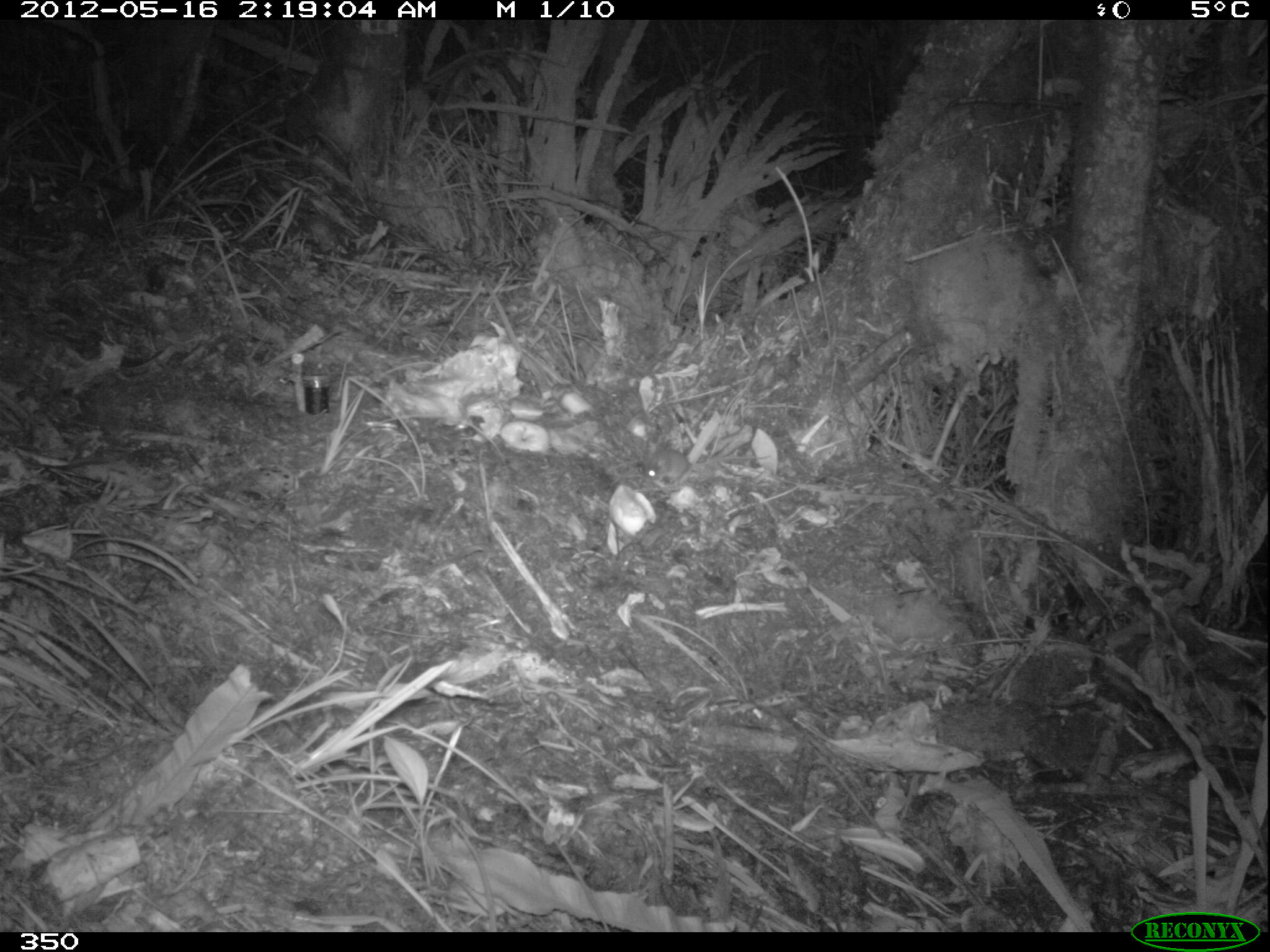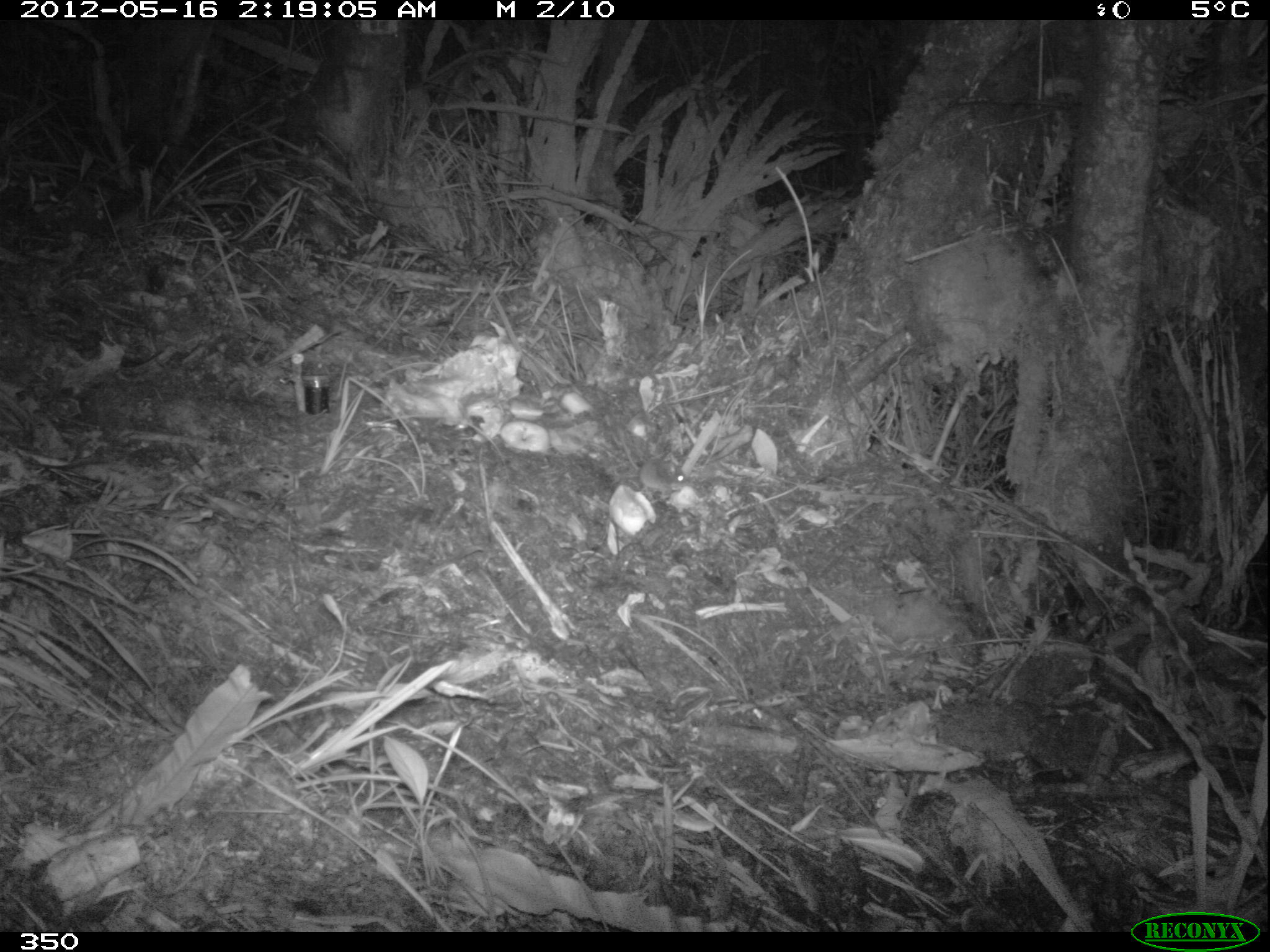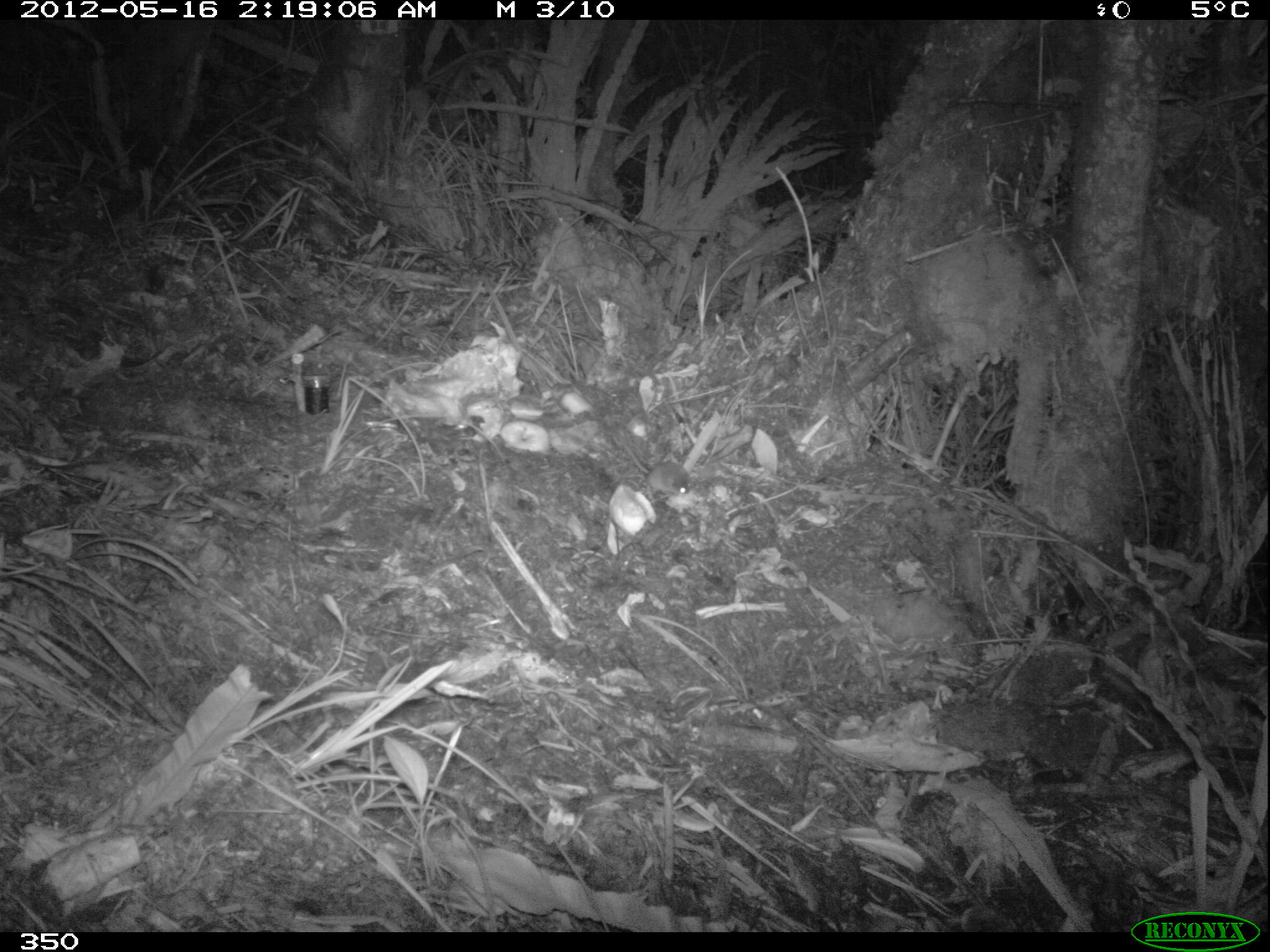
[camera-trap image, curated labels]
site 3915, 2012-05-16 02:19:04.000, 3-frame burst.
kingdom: Animalia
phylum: Chordata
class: Mammalia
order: Rodentia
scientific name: Rodentia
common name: rodents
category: unknown rodent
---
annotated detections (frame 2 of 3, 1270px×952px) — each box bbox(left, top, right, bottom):
unknown rodent: bbox(617, 435, 689, 498)